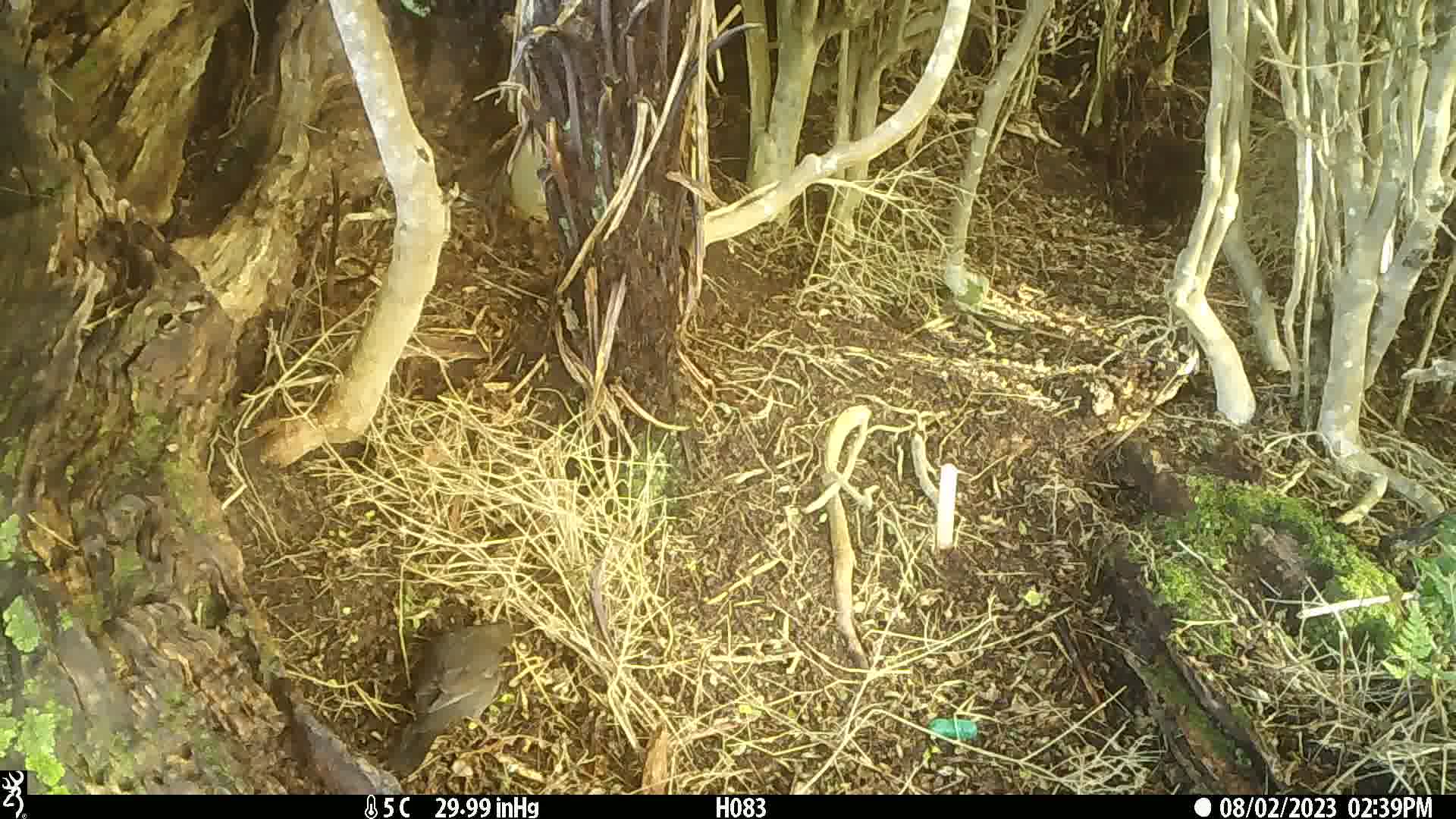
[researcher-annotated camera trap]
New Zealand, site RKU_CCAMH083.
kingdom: Animalia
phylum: Chordata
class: Aves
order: Passeriformes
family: Turdidae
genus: Turdus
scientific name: Turdus philomelos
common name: song thrush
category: thrush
Thrush (song thrush) (Turdus philomelos).